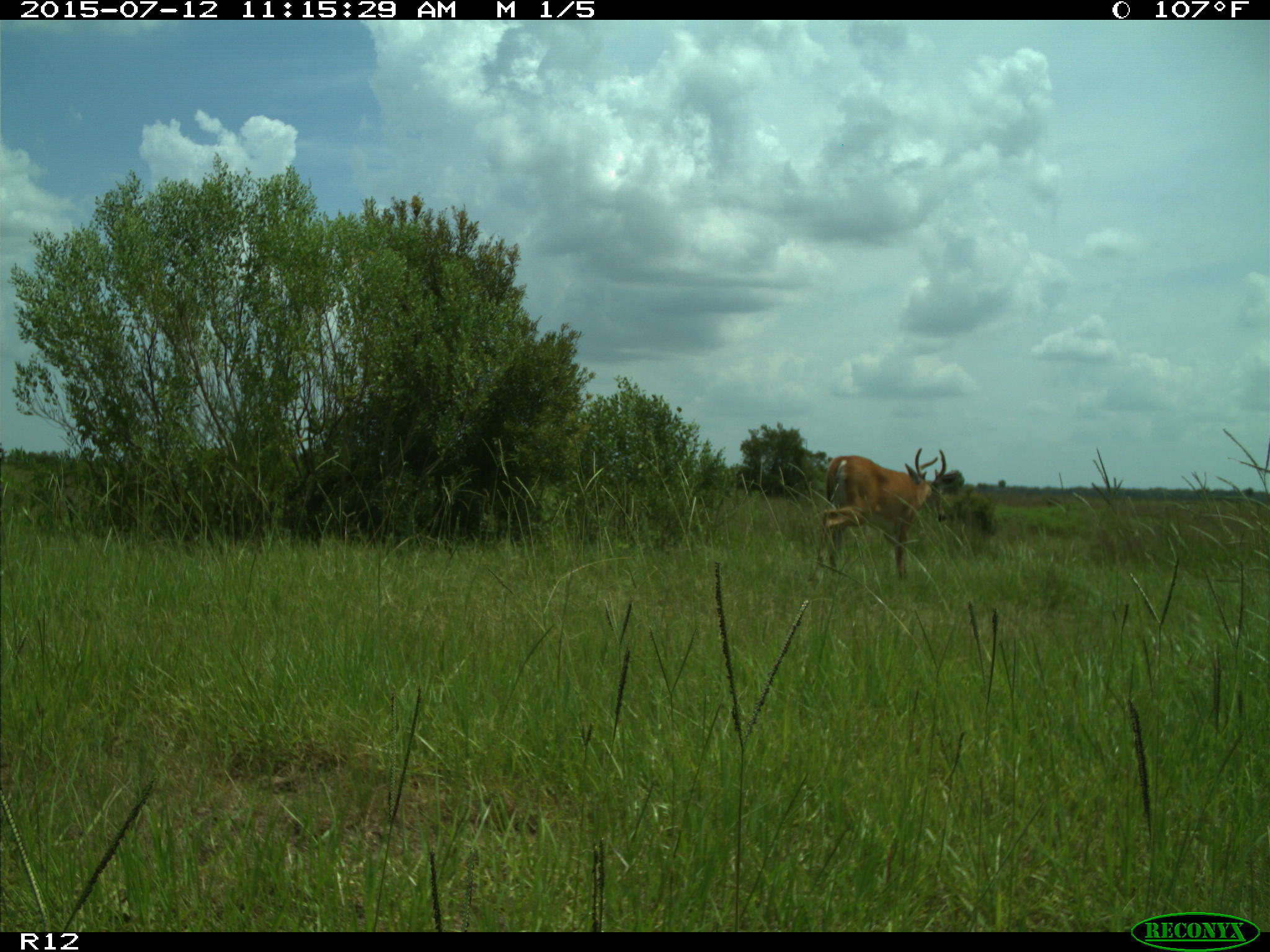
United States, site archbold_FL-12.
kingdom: Animalia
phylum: Chordata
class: Mammalia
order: Artiodactyla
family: Cervidae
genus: Odocoileus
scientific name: Odocoileus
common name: deer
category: unidentified deer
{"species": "unidentified deer (deer) (Odocoileus)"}